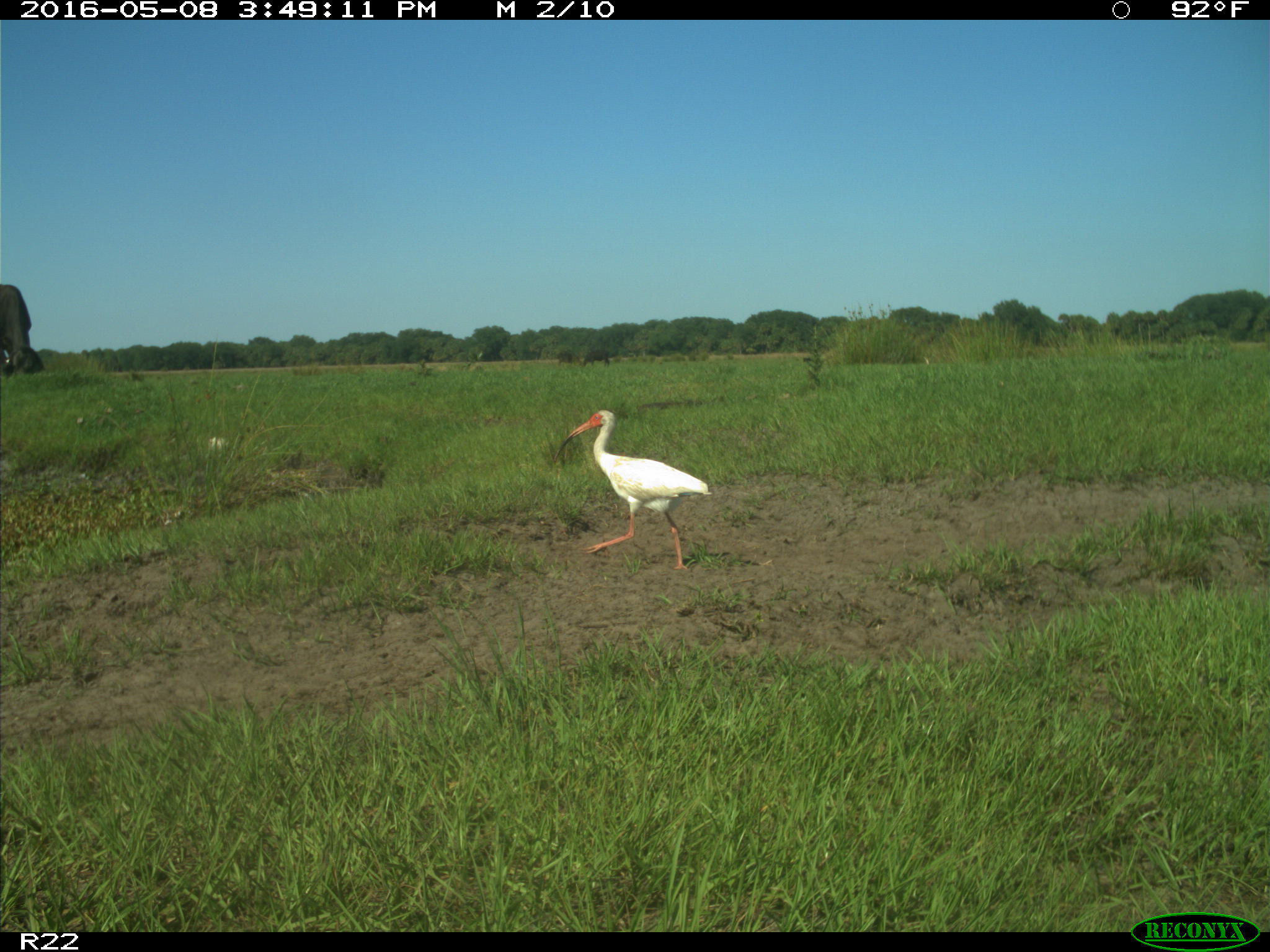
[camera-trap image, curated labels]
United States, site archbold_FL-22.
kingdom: Animalia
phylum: Chordata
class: Mammalia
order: Artiodactyla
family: Bovidae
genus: Bos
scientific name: Bos taurus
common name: domestic cow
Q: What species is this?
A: Bos taurus (domestic cow).